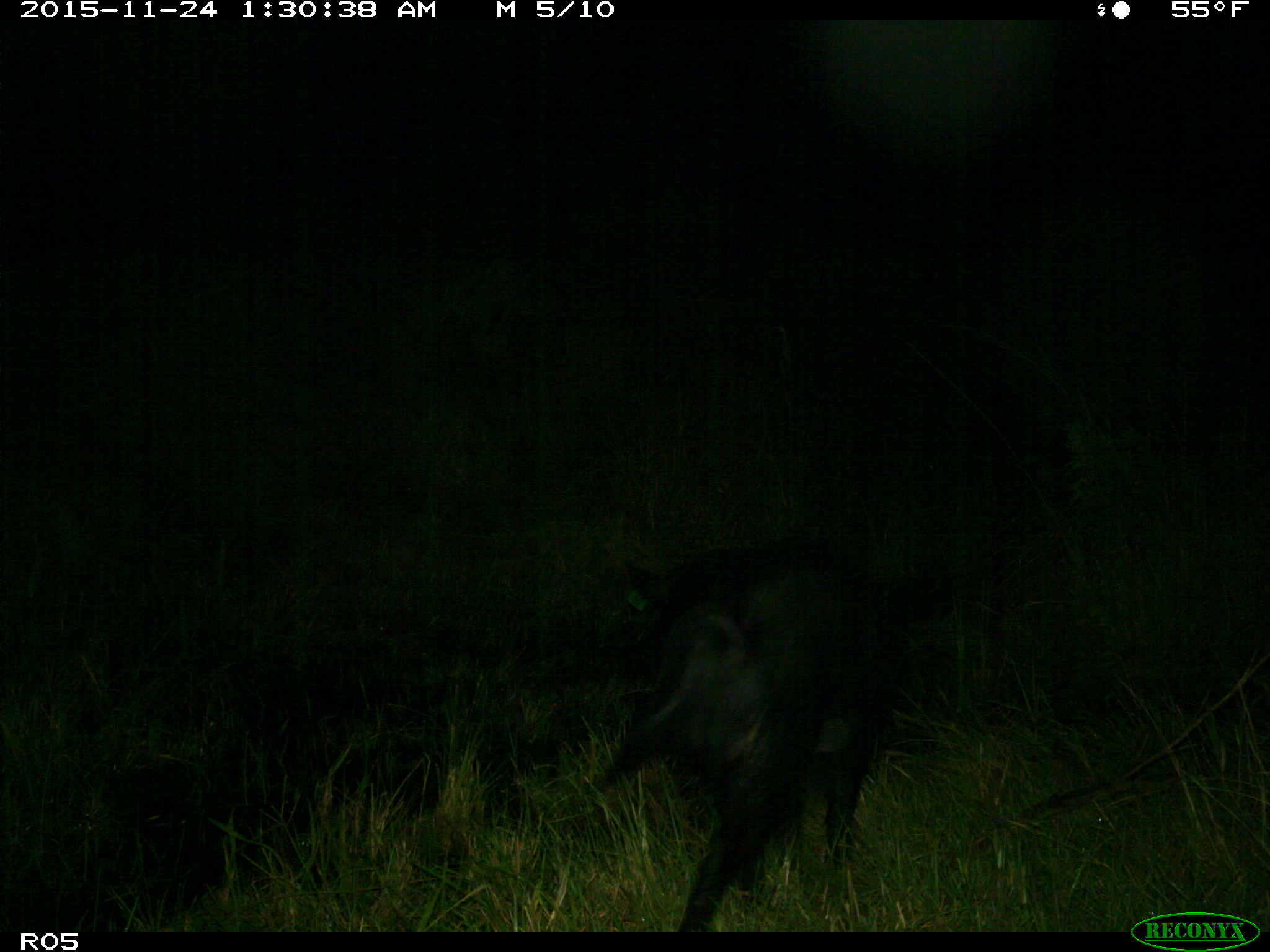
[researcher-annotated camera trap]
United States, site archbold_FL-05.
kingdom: Animalia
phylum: Chordata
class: Mammalia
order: Artiodactyla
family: Suidae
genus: Sus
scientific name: Sus scrofa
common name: wild boar